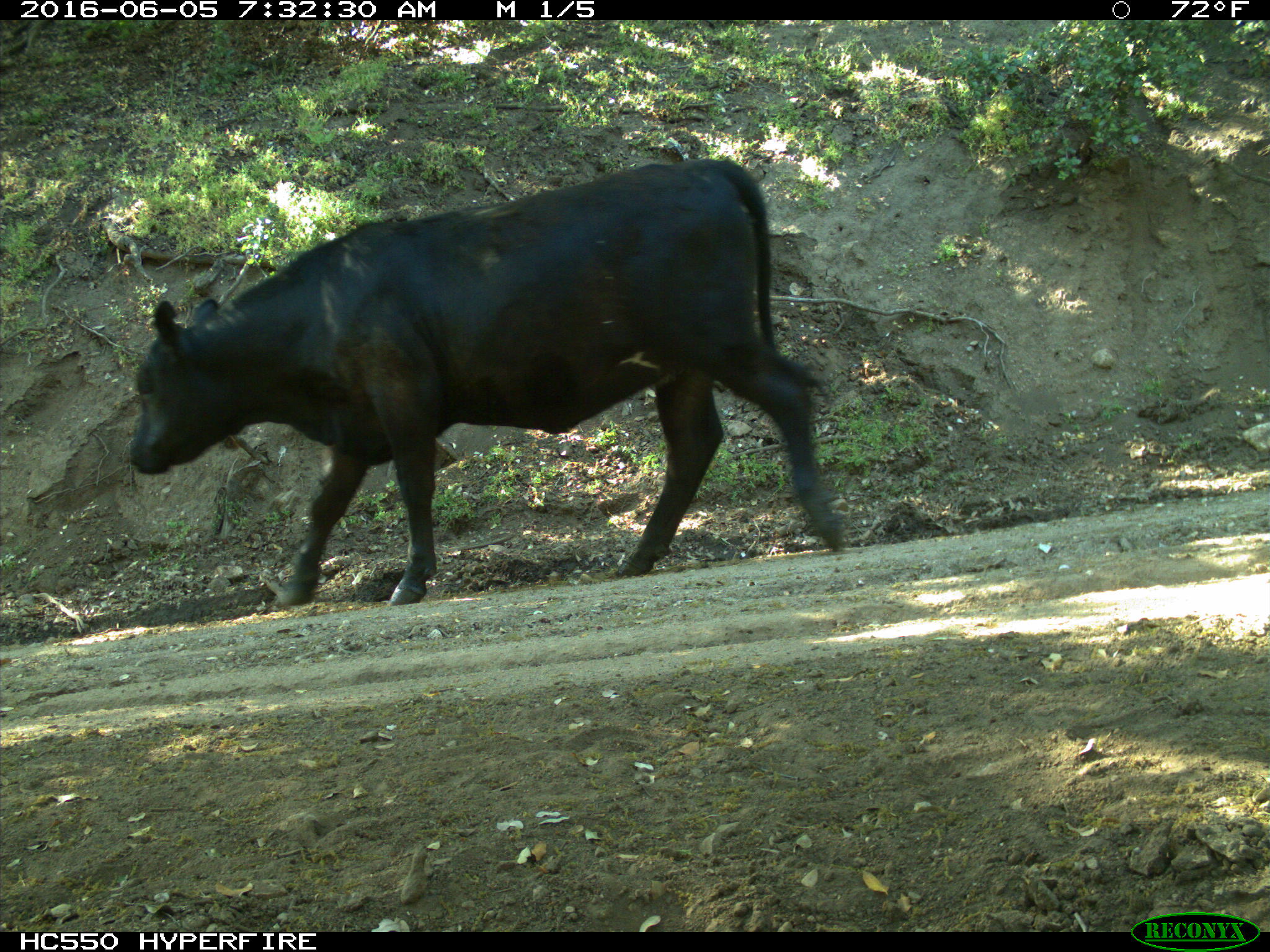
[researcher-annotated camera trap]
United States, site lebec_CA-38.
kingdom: Animalia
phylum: Chordata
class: Mammalia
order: Artiodactyla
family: Bovidae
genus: Bos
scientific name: Bos taurus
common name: domestic cow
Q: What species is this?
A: Bos taurus (domestic cow).